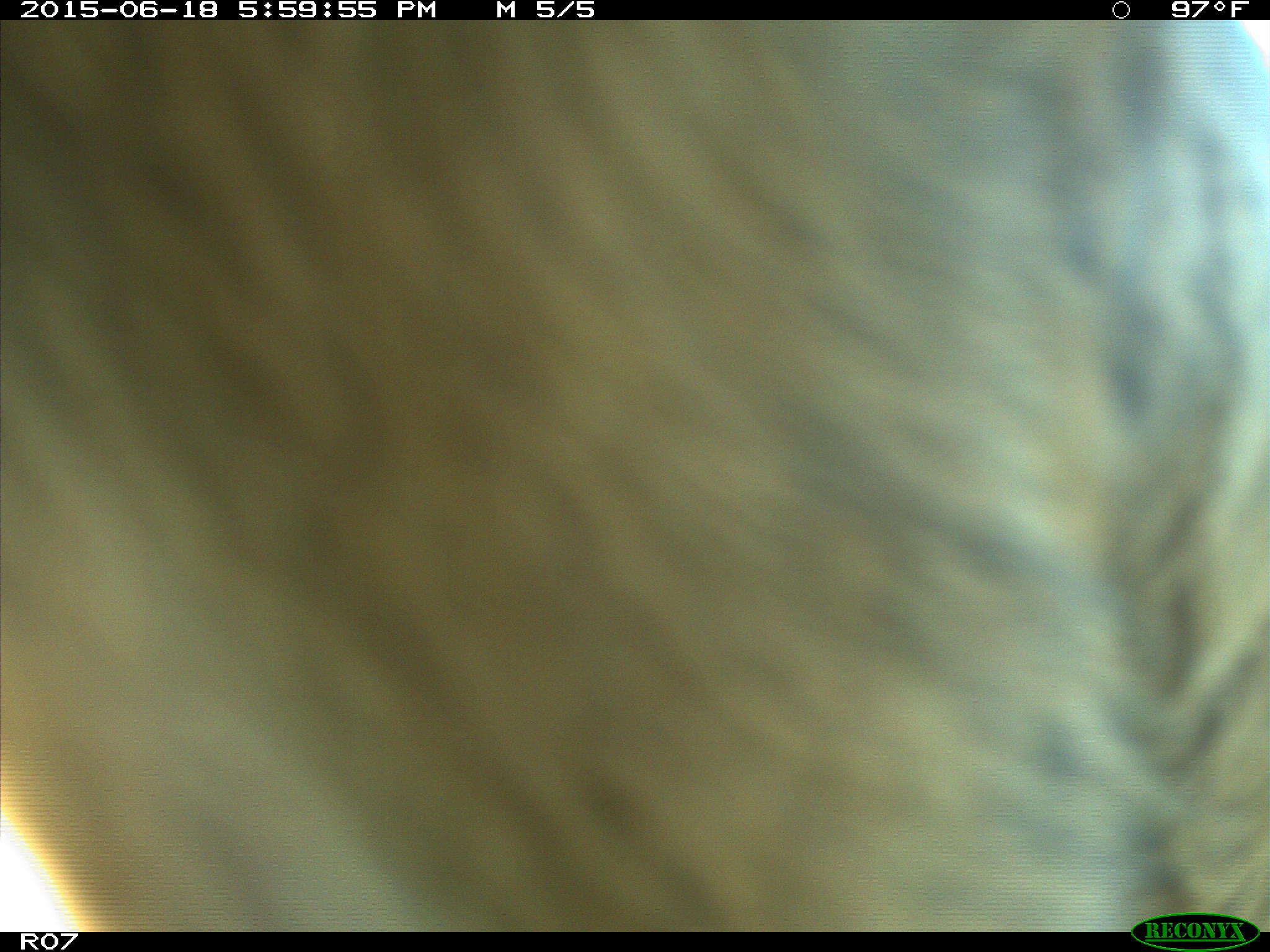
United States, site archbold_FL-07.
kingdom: Animalia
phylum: Chordata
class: Mammalia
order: Artiodactyla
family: Bovidae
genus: Bos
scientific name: Bos taurus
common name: domestic cow